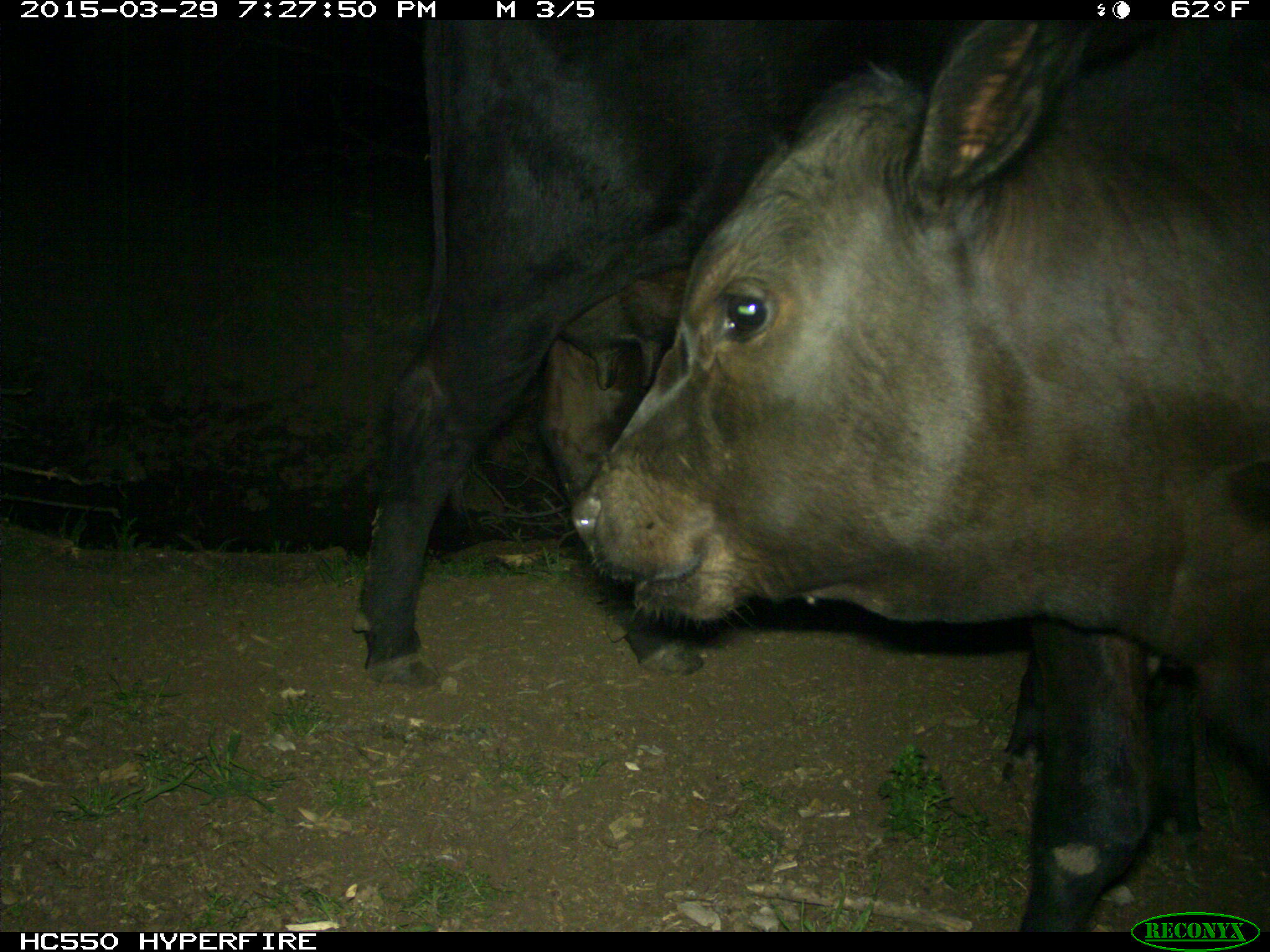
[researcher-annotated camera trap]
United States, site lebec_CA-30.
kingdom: Animalia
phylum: Chordata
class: Mammalia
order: Artiodactyla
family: Bovidae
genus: Bos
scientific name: Bos taurus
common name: domestic cow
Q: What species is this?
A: Bos taurus (domestic cow).